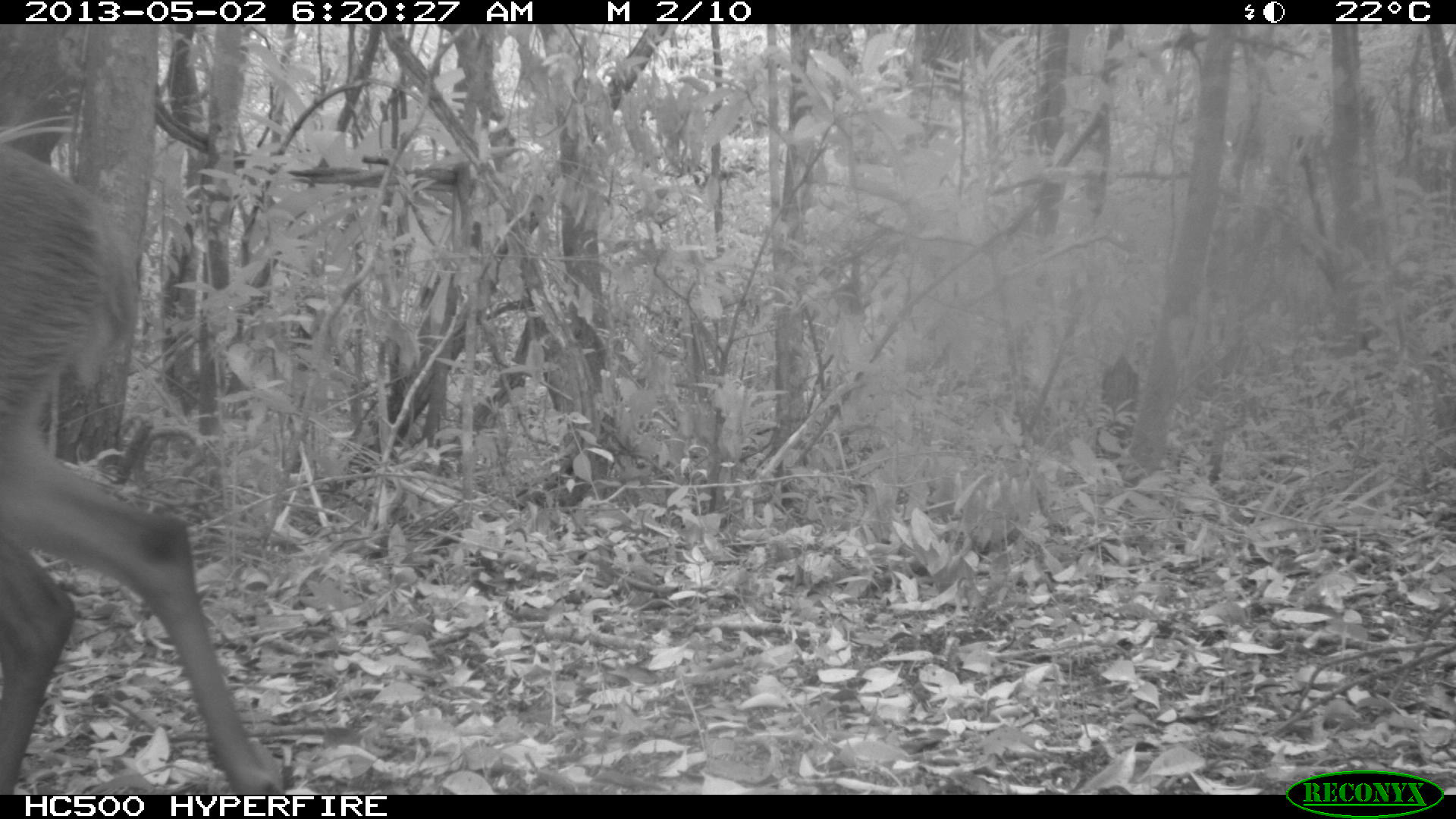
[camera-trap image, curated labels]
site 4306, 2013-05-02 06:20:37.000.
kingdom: Animalia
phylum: Chordata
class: Mammalia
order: Artiodactyla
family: Cervidae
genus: Mazama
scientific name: Mazama temama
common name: central american red brocket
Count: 1.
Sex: male.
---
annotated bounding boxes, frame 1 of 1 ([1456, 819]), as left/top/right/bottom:
mazama temama: 0/143/281/794